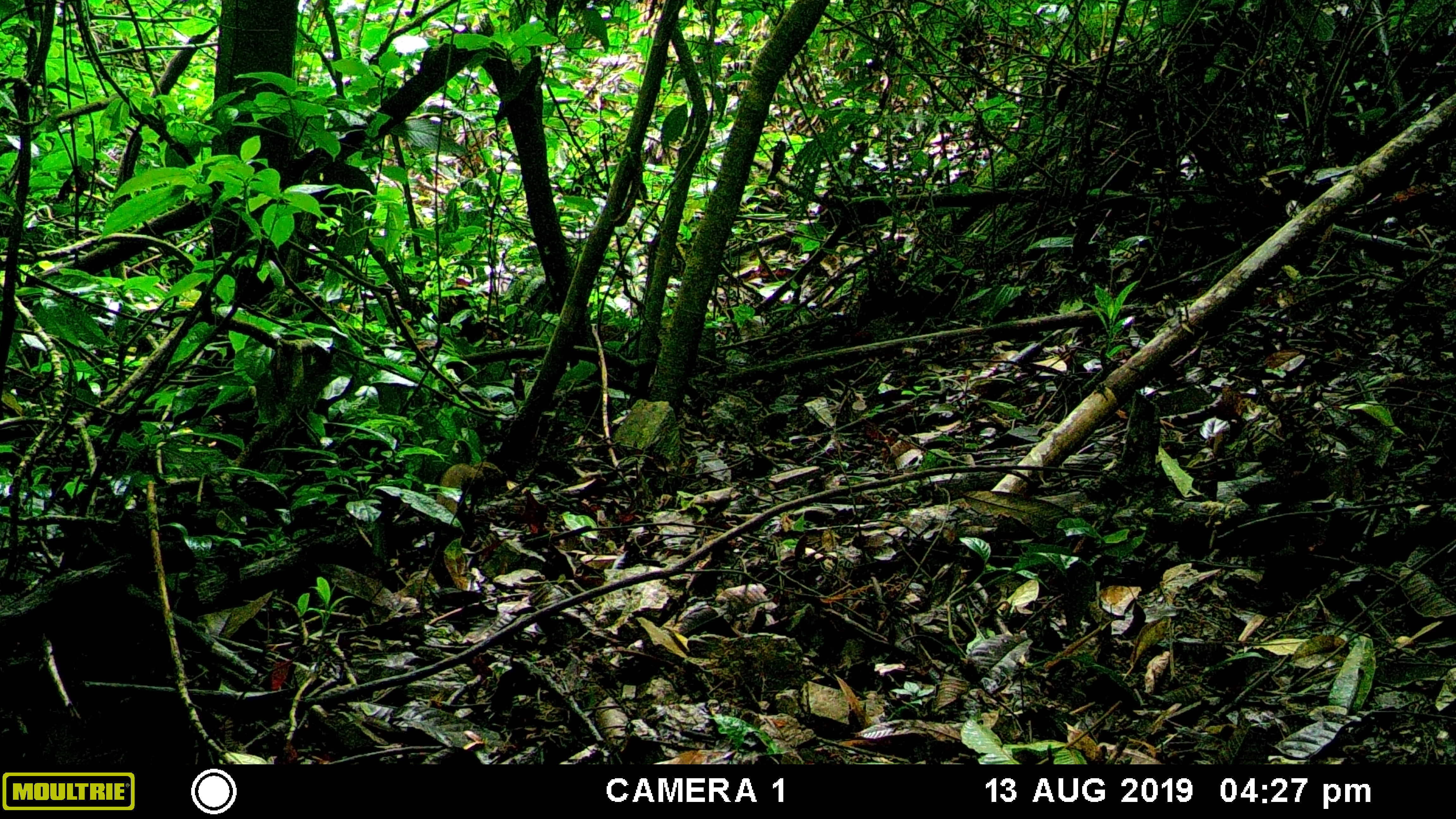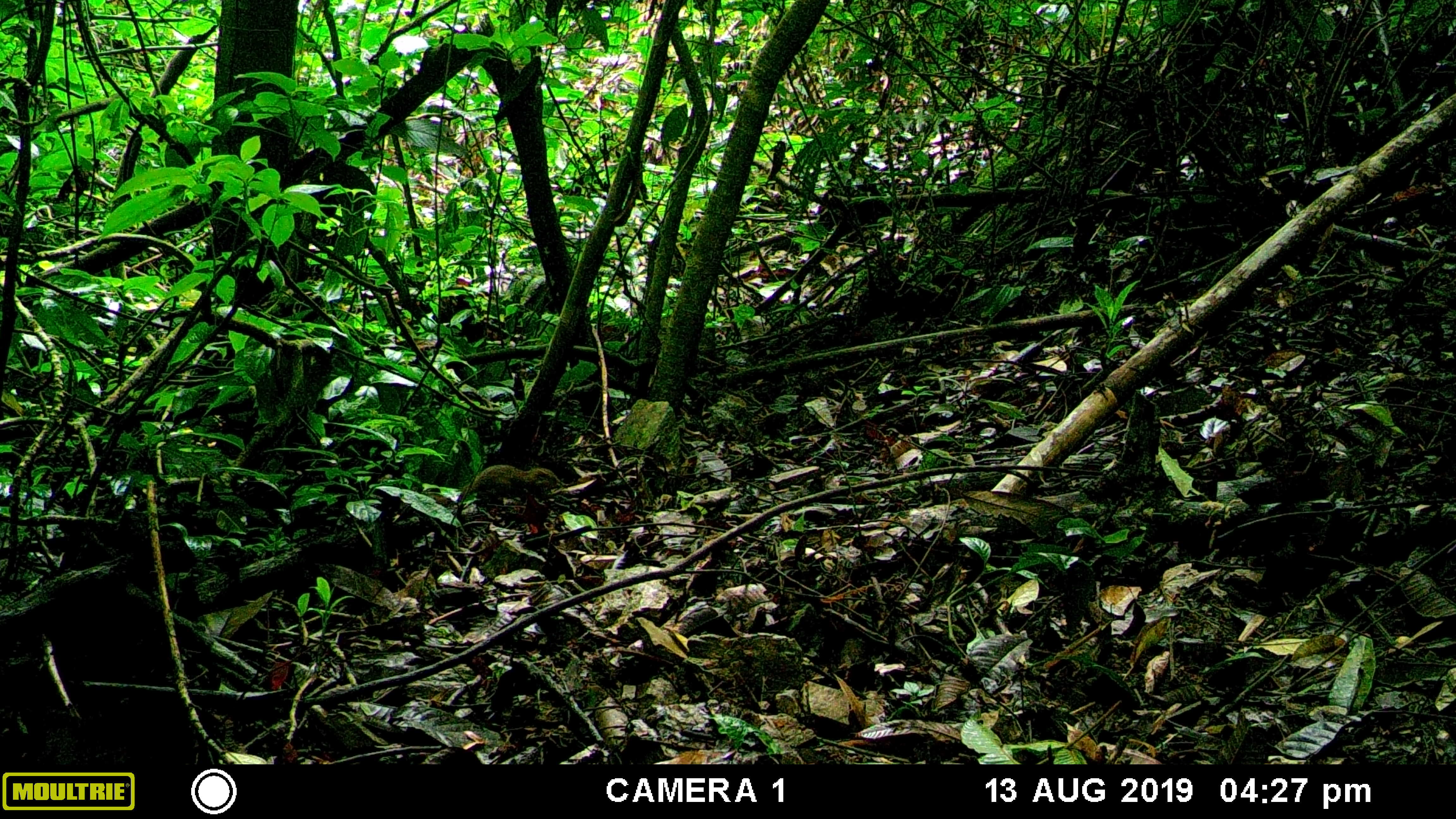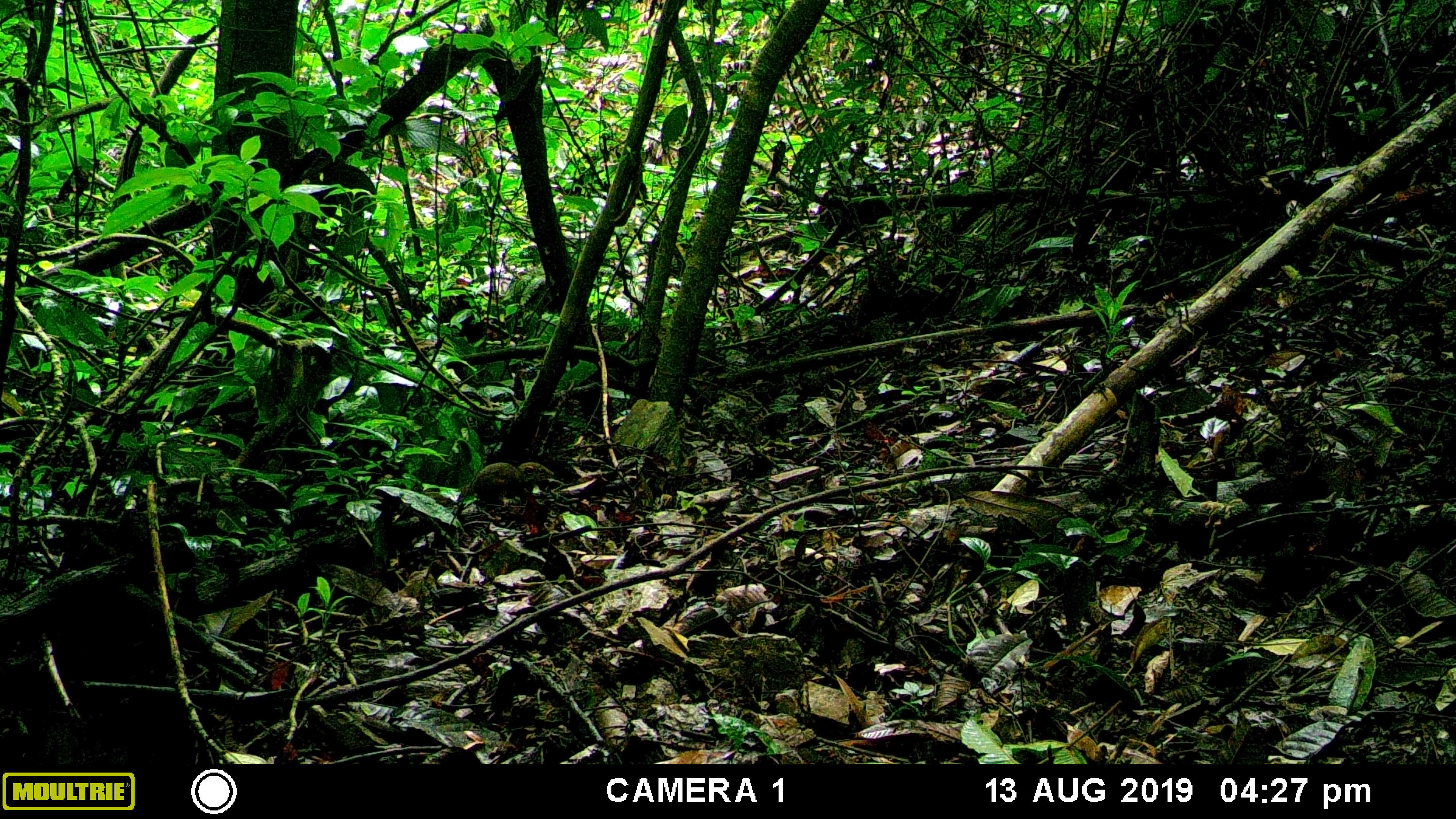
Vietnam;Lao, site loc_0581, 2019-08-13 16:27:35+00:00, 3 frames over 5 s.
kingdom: Animalia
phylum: Chordata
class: Mammalia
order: Scandentia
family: Tupaiidae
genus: Tupaia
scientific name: Tupaia belangeri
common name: northern treeshrew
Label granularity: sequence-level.